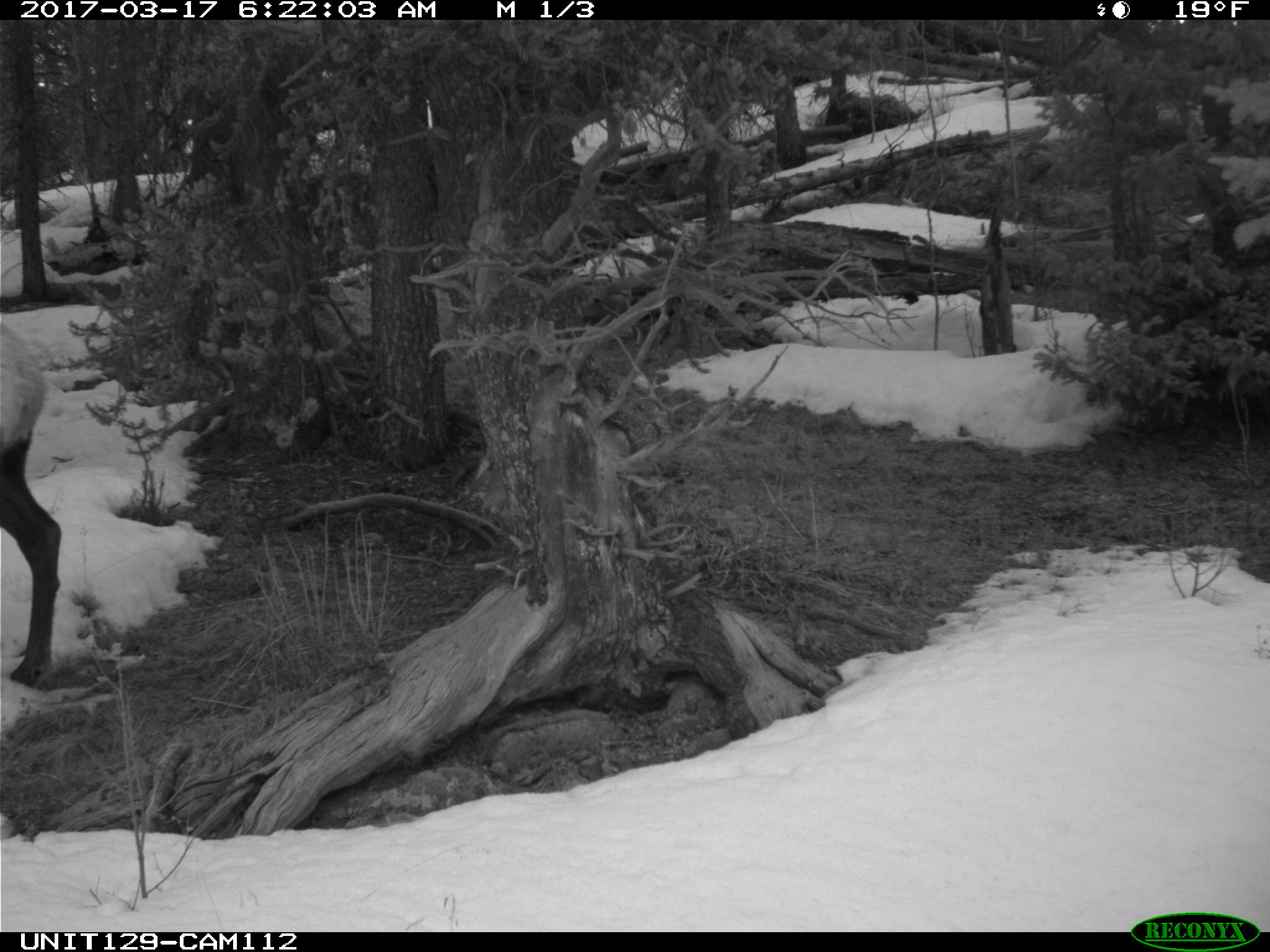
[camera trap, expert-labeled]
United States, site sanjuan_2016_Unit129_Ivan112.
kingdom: Animalia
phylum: Chordata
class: Mammalia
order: Artiodactyla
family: Cervidae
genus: Cervus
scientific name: Cervus elaphus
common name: red deer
Cervus elaphus (red deer).